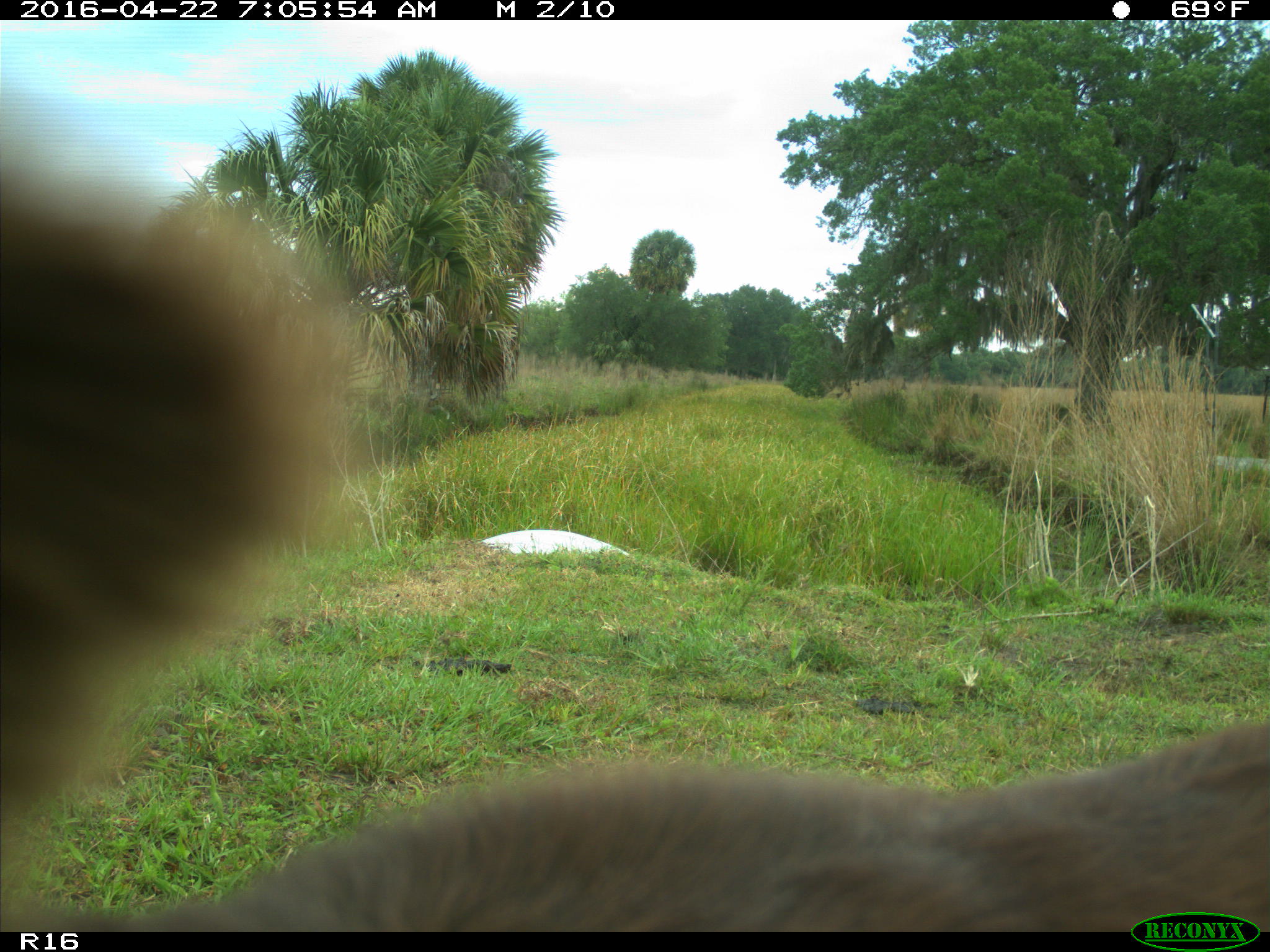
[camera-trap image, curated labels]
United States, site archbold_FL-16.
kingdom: Animalia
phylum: Chordata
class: Mammalia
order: Artiodactyla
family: Bovidae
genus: Bos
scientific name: Bos taurus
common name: domestic cow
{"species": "Bos taurus (domestic cow)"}